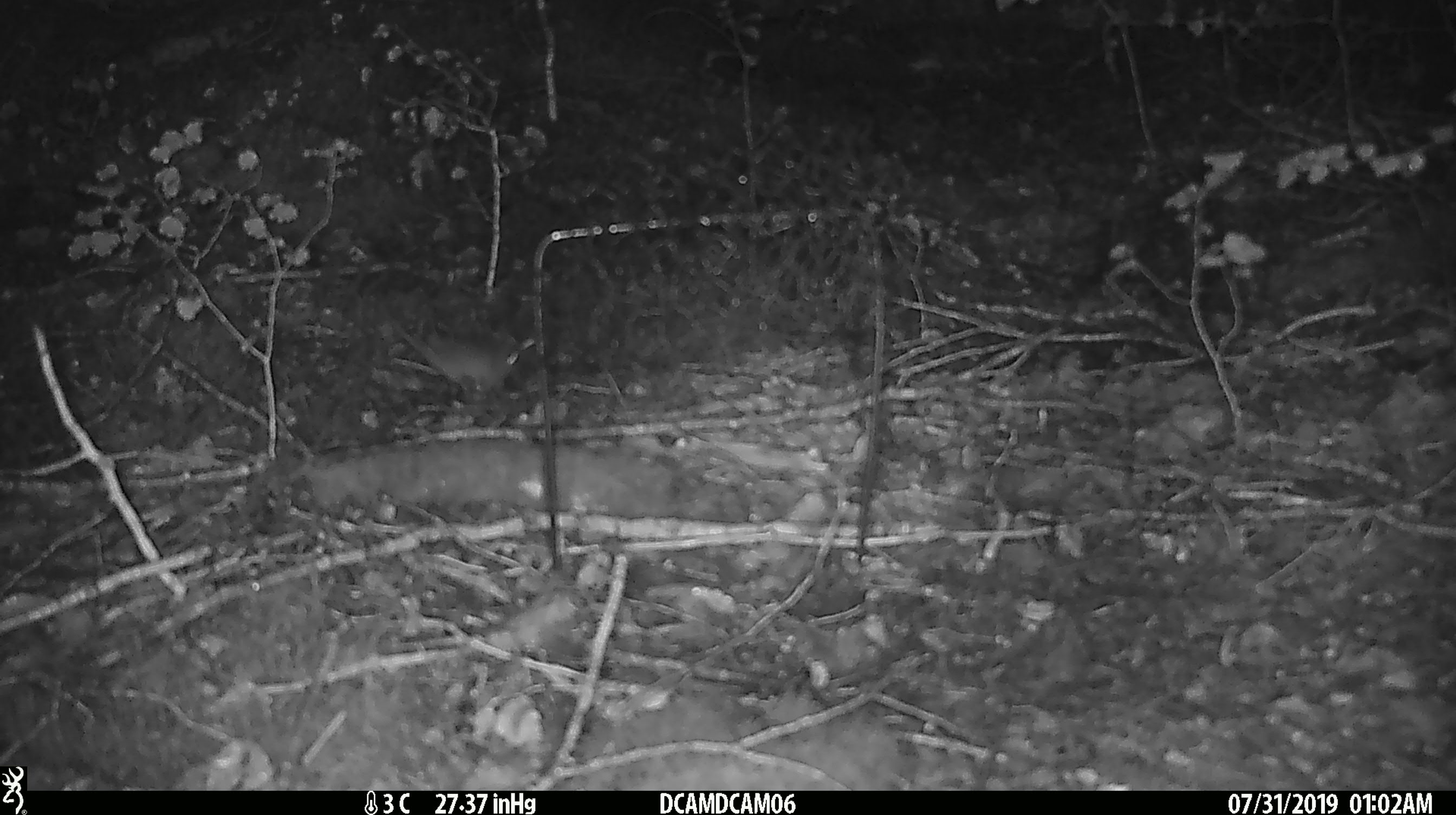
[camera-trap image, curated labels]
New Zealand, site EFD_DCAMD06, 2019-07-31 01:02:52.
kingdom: Animalia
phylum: Chordata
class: Mammalia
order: Rodentia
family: Muridae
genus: Mus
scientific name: Mus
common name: mouse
Mouse (Mus).